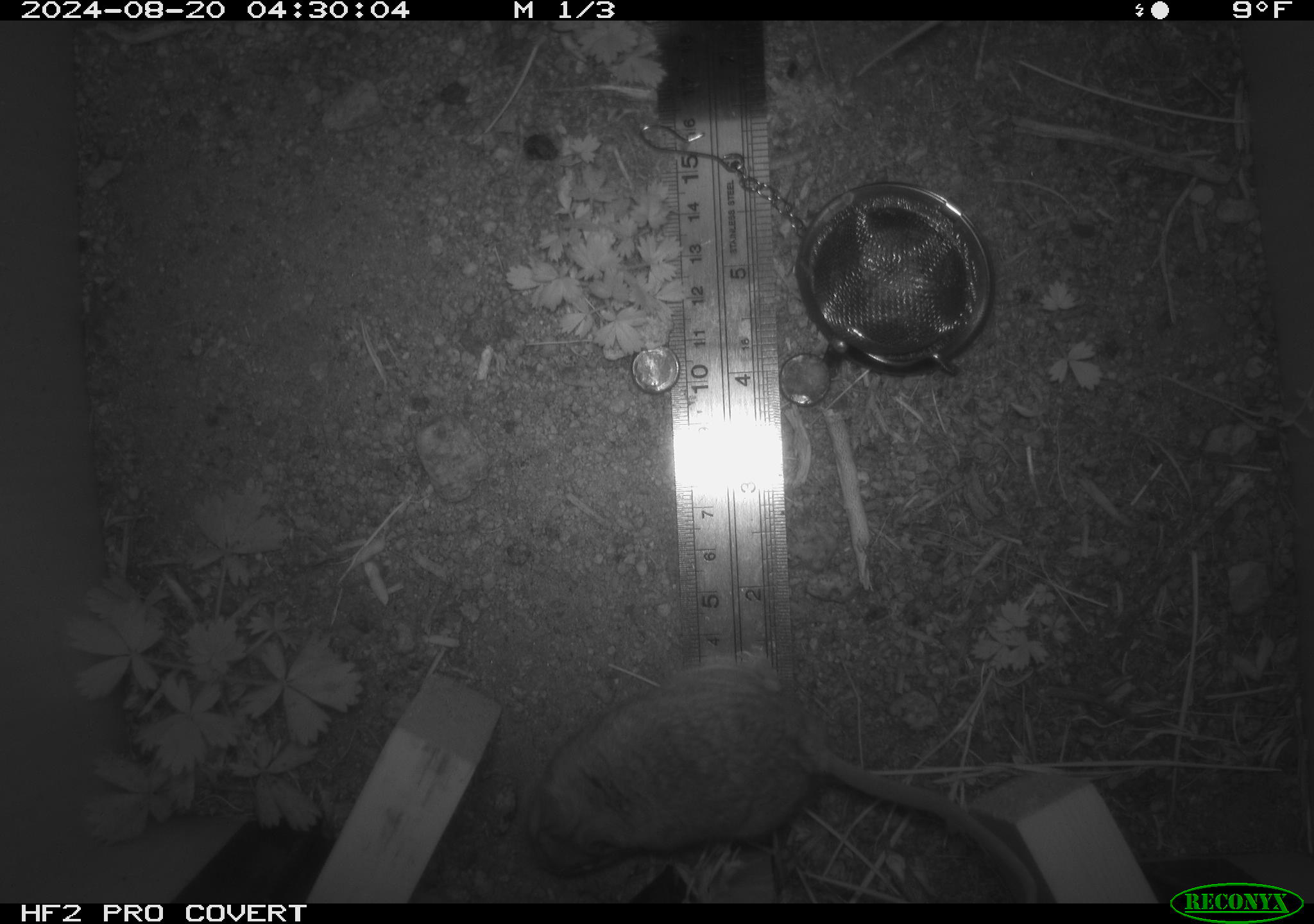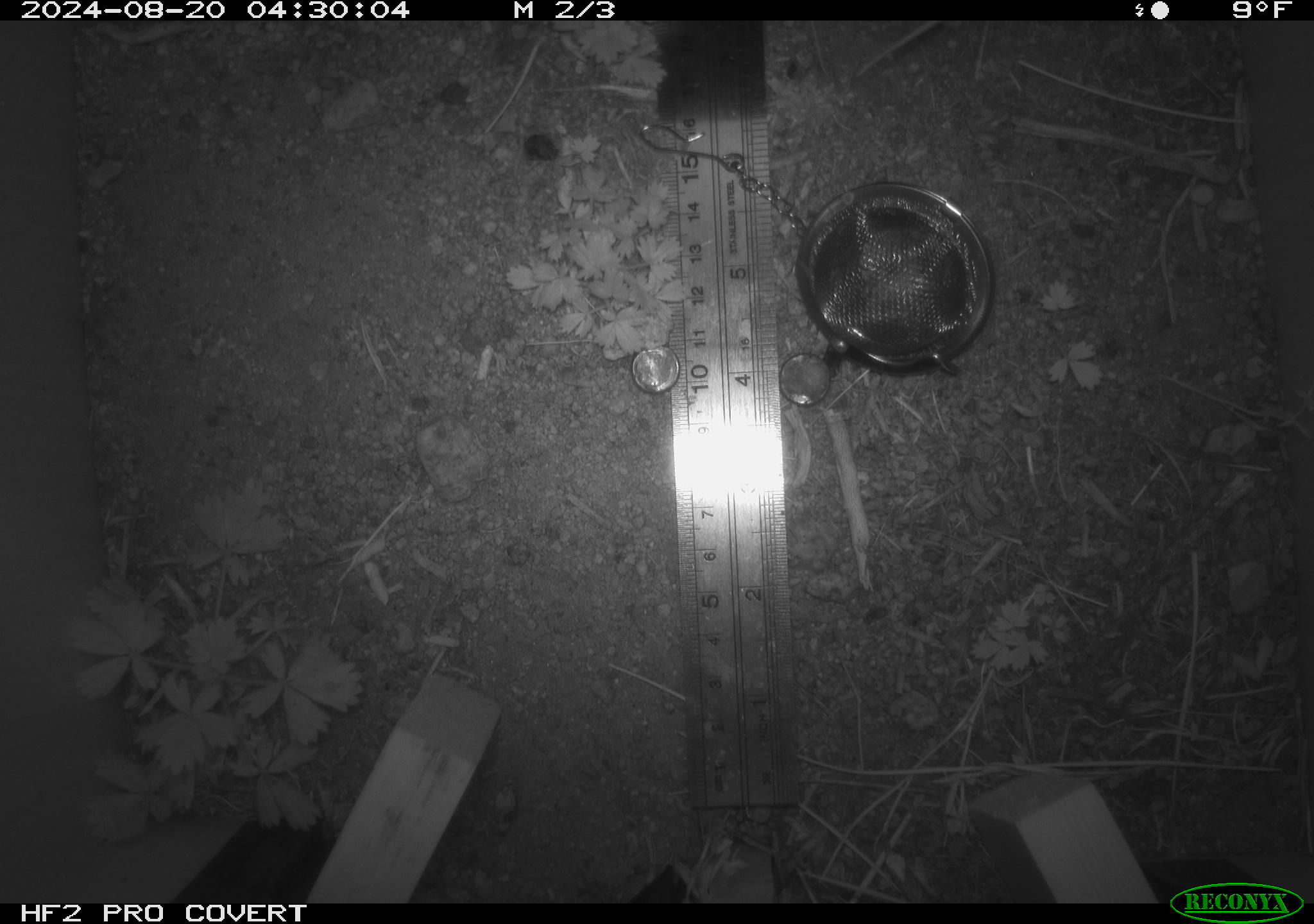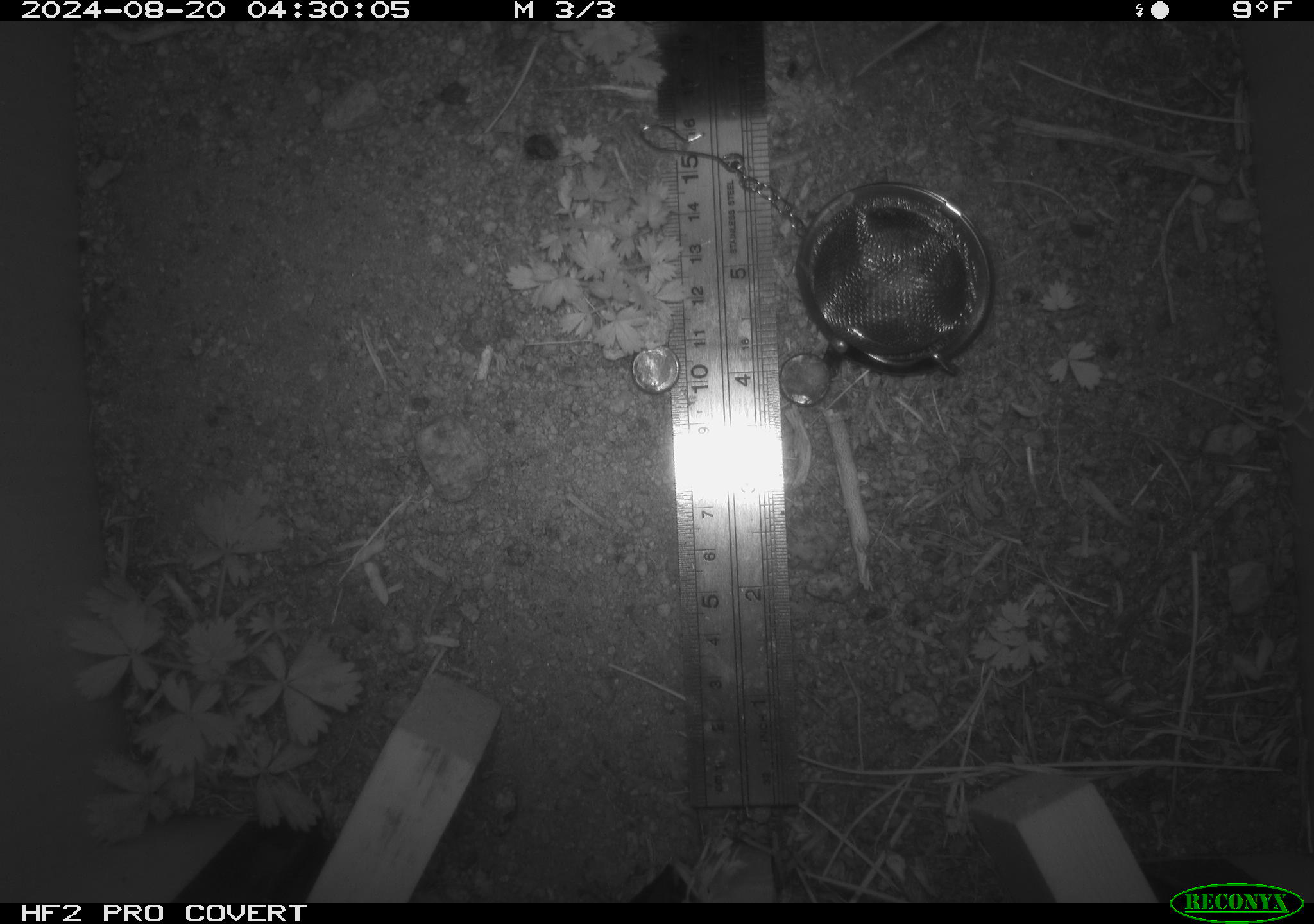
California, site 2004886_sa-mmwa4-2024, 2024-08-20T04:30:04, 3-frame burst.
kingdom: Animalia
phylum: Chordata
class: Mammalia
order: Rodentia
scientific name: Rodentia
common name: mouse species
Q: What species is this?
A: Mouse species (Rodentia).